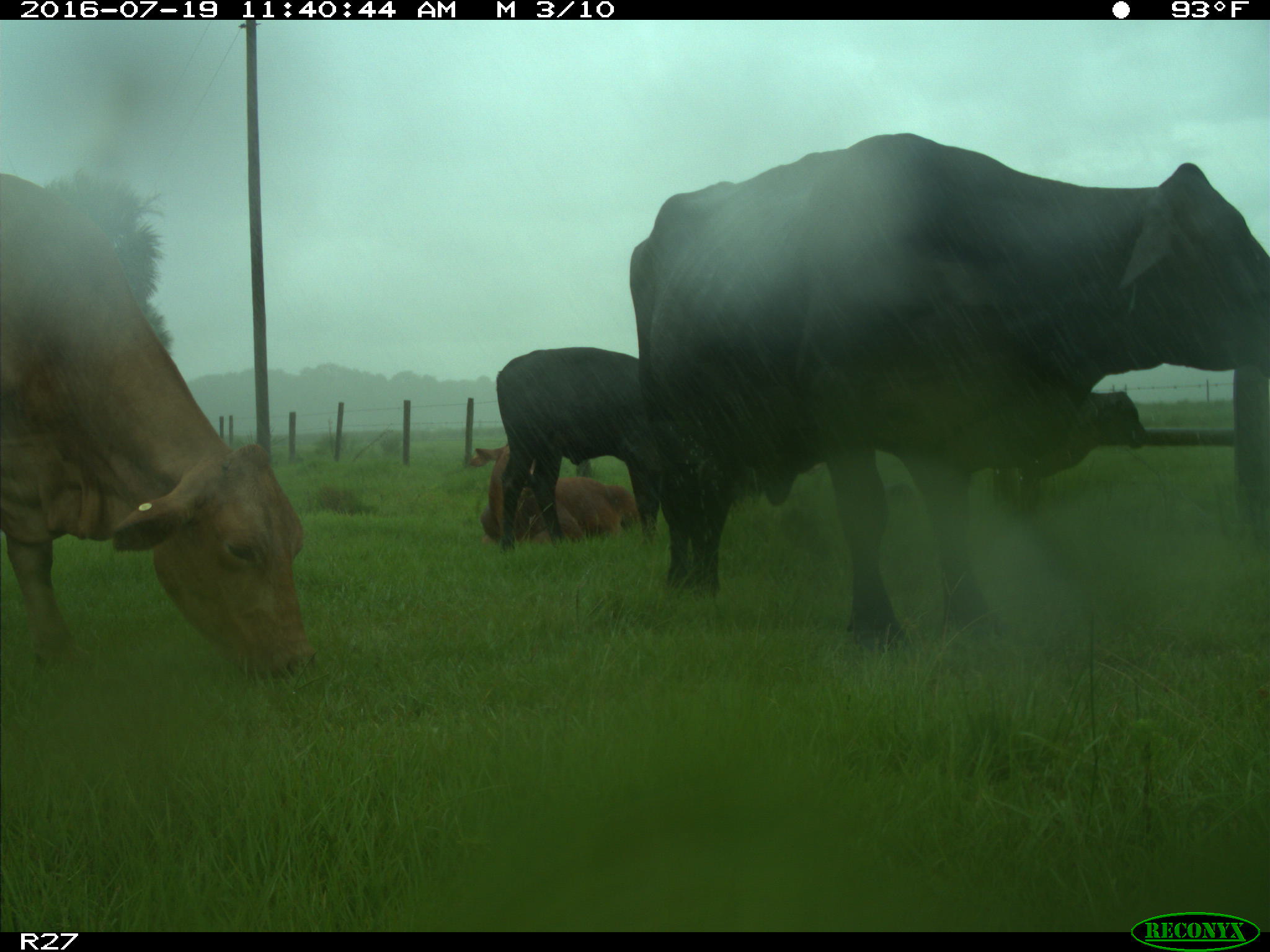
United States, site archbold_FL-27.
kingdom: Animalia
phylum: Chordata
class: Mammalia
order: Artiodactyla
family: Bovidae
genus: Bos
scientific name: Bos taurus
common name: domestic cow